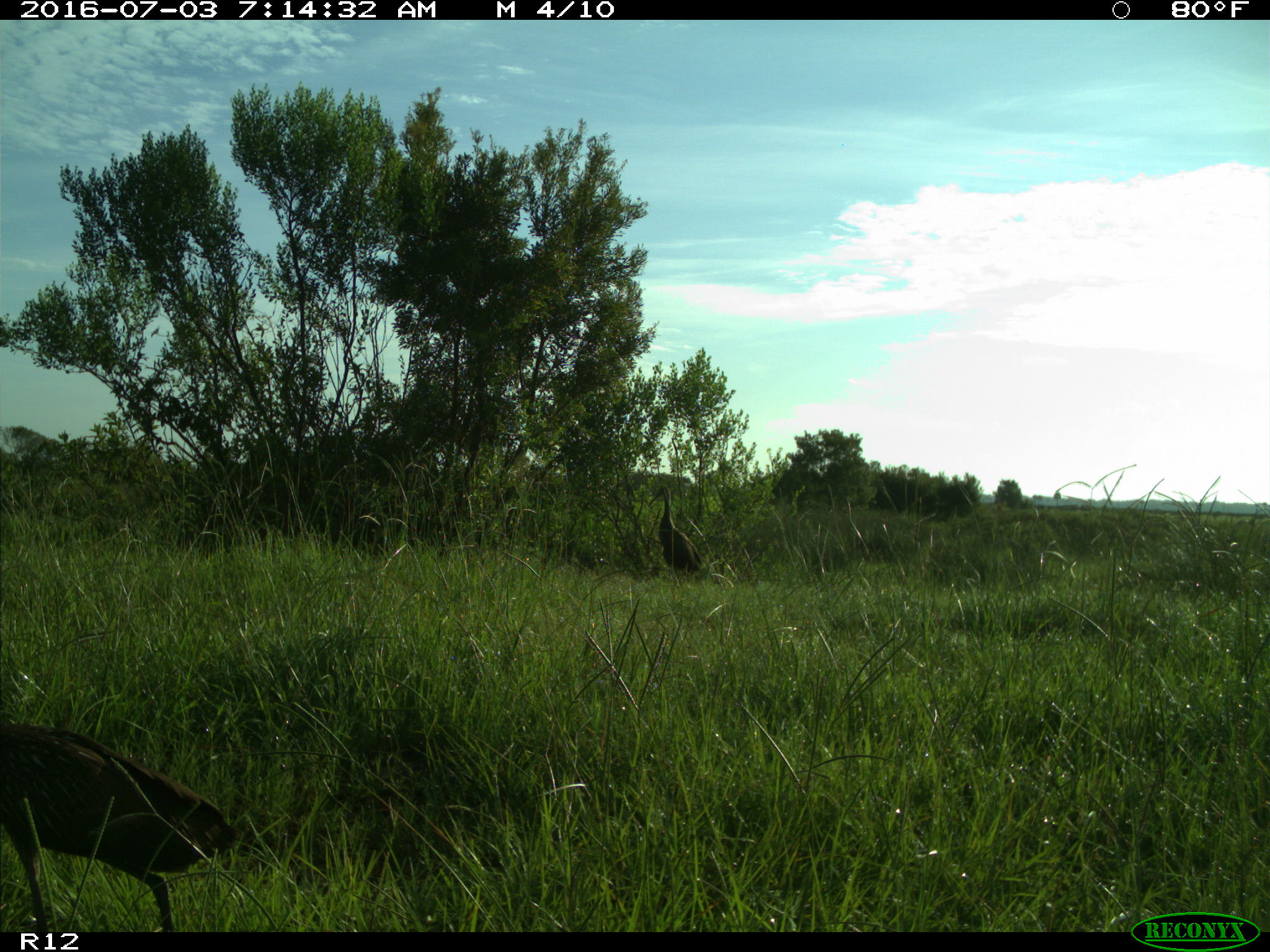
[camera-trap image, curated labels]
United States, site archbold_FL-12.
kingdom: Animalia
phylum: Chordata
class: Aves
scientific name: Aves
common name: birds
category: unidentified bird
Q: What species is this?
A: Unidentified bird (birds) (Aves).